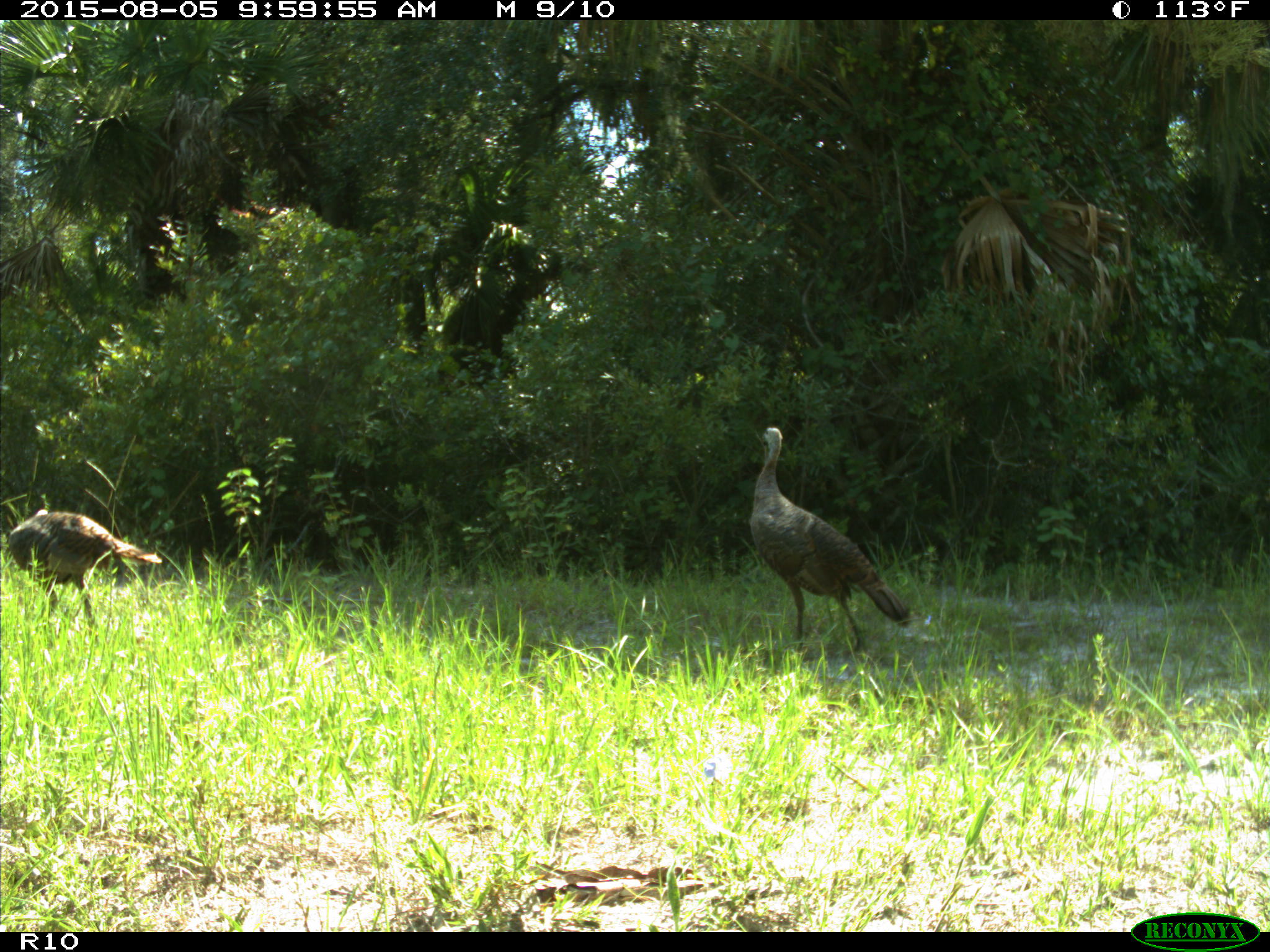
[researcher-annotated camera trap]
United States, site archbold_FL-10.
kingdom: Animalia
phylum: Chordata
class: Aves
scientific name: Aves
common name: birds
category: unidentified bird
Unidentified bird (birds) (Aves).